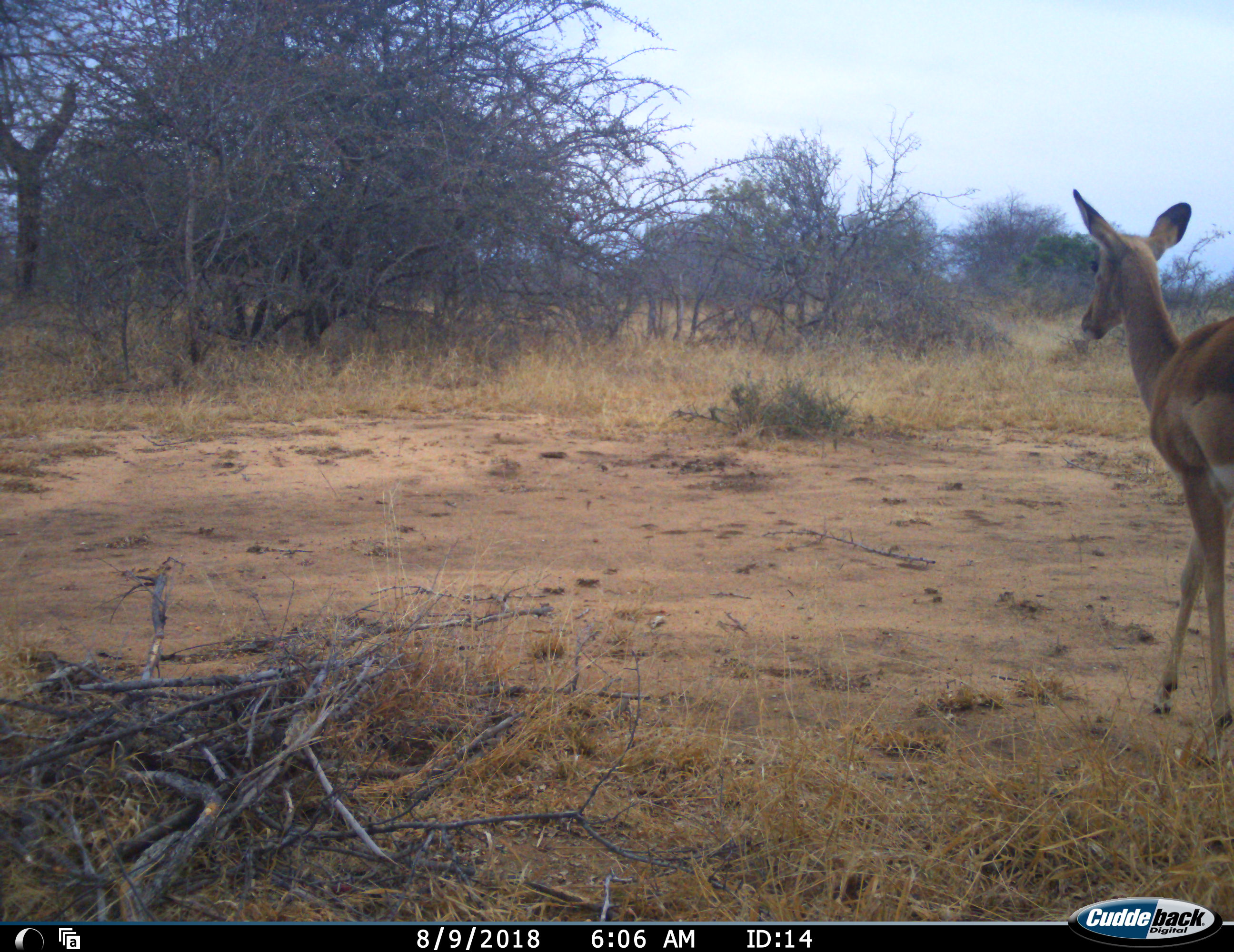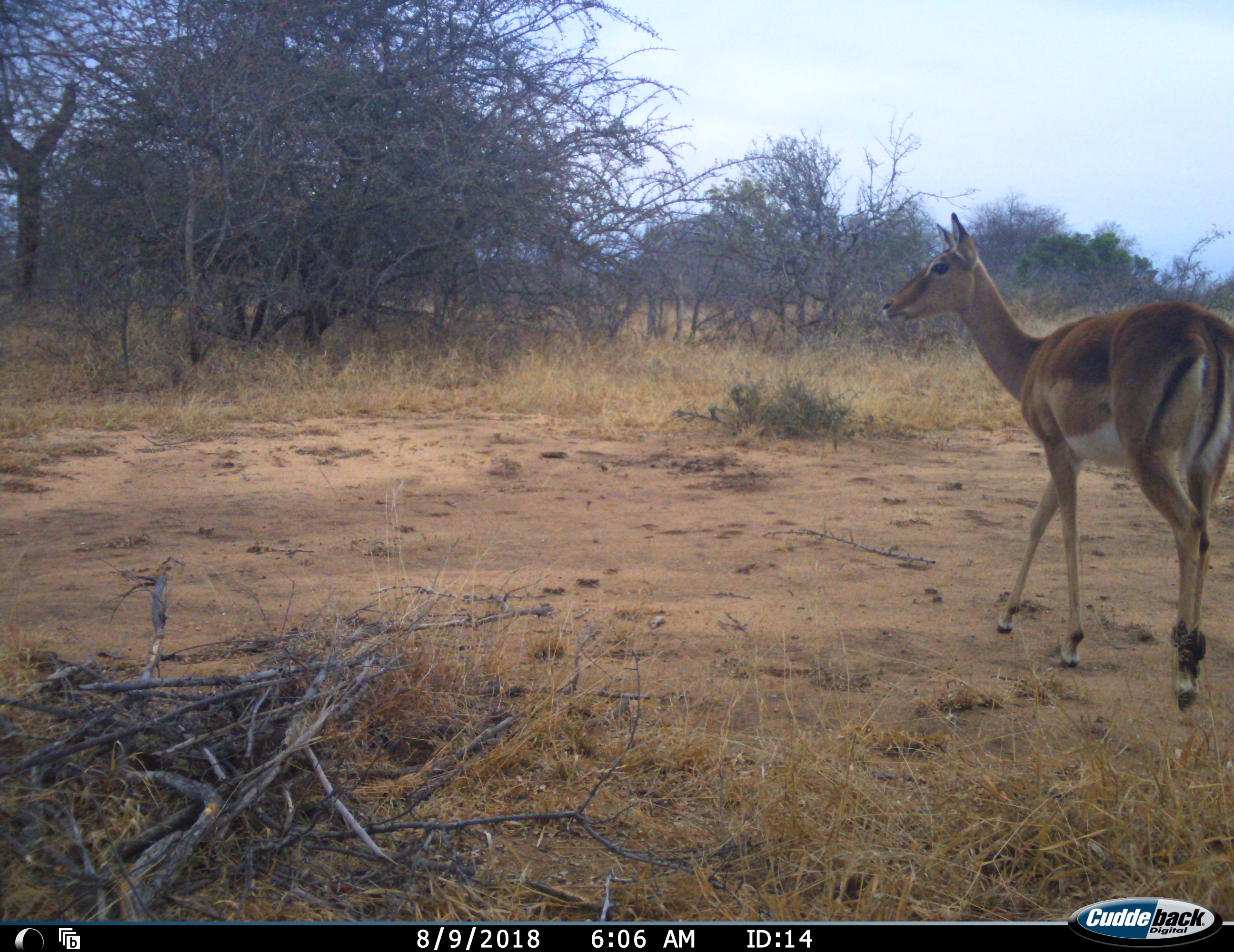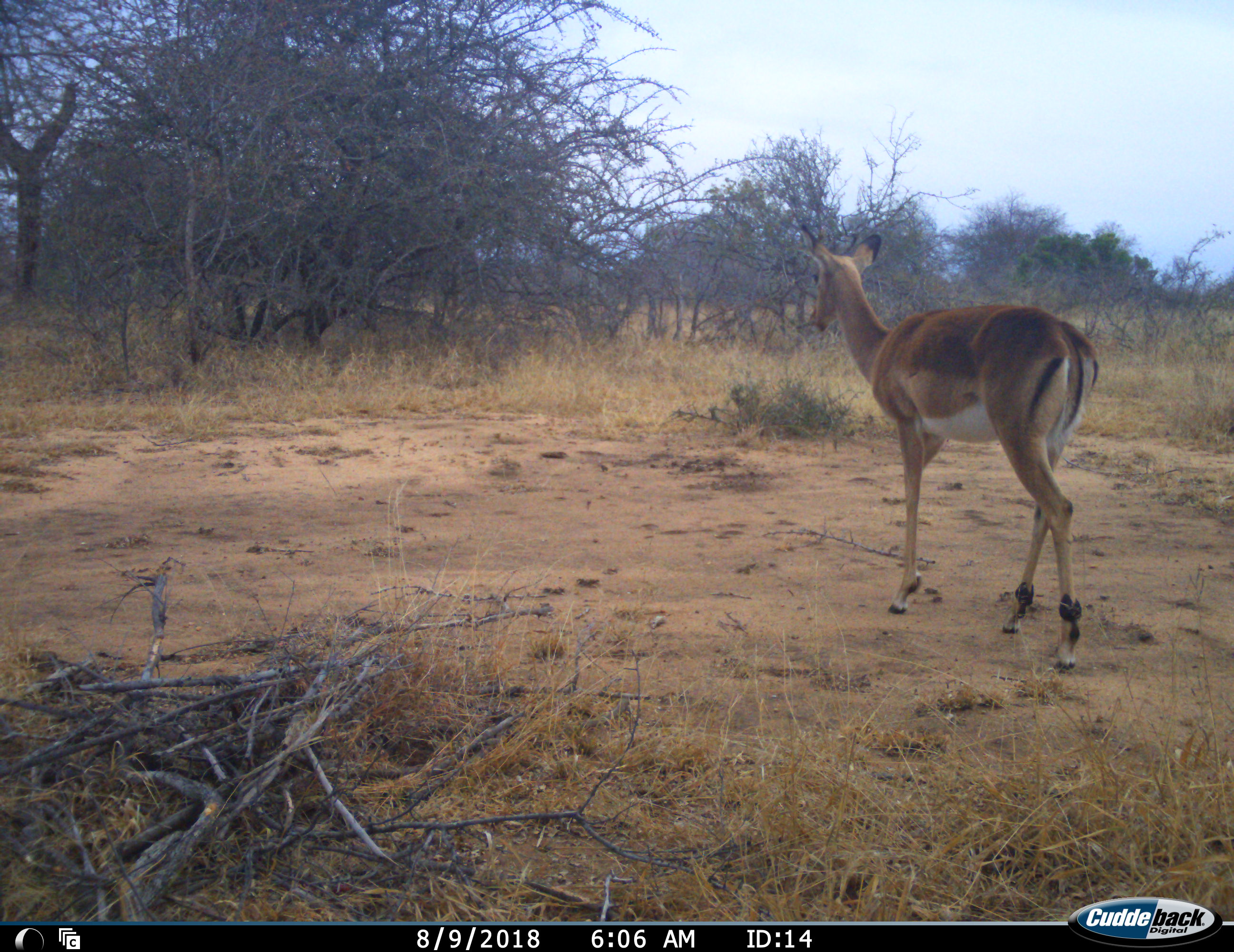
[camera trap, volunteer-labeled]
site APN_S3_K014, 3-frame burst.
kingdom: Animalia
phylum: Chordata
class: Mammalia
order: Artiodactyla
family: Bovidae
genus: Aepyceros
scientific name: Aepyceros melampus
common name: impala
Impala (Aepyceros melampus), count 1. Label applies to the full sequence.